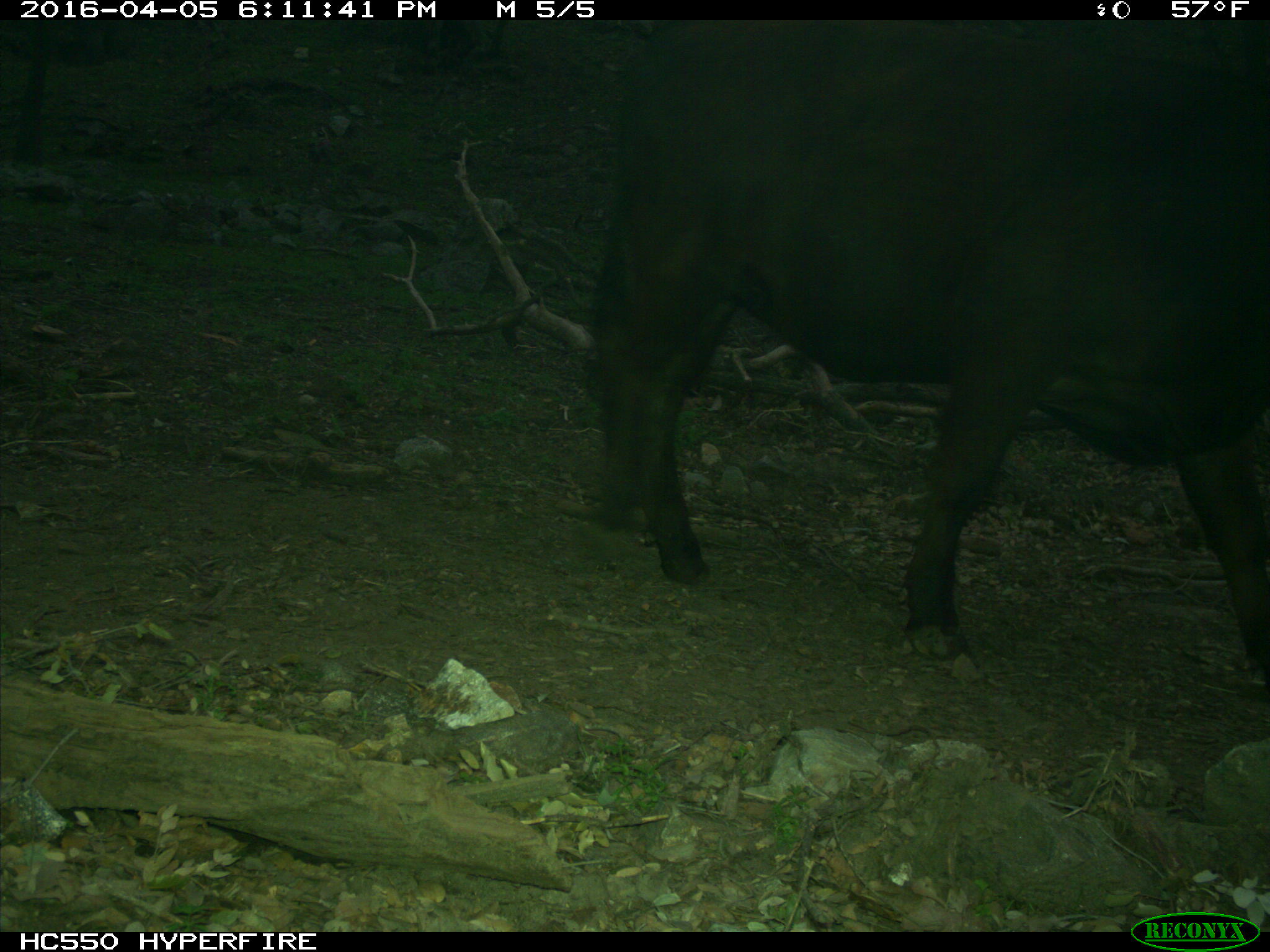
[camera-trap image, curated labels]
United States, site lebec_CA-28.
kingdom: Animalia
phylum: Chordata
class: Mammalia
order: Artiodactyla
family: Bovidae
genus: Bos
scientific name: Bos taurus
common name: domestic cow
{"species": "Bos taurus (domestic cow)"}